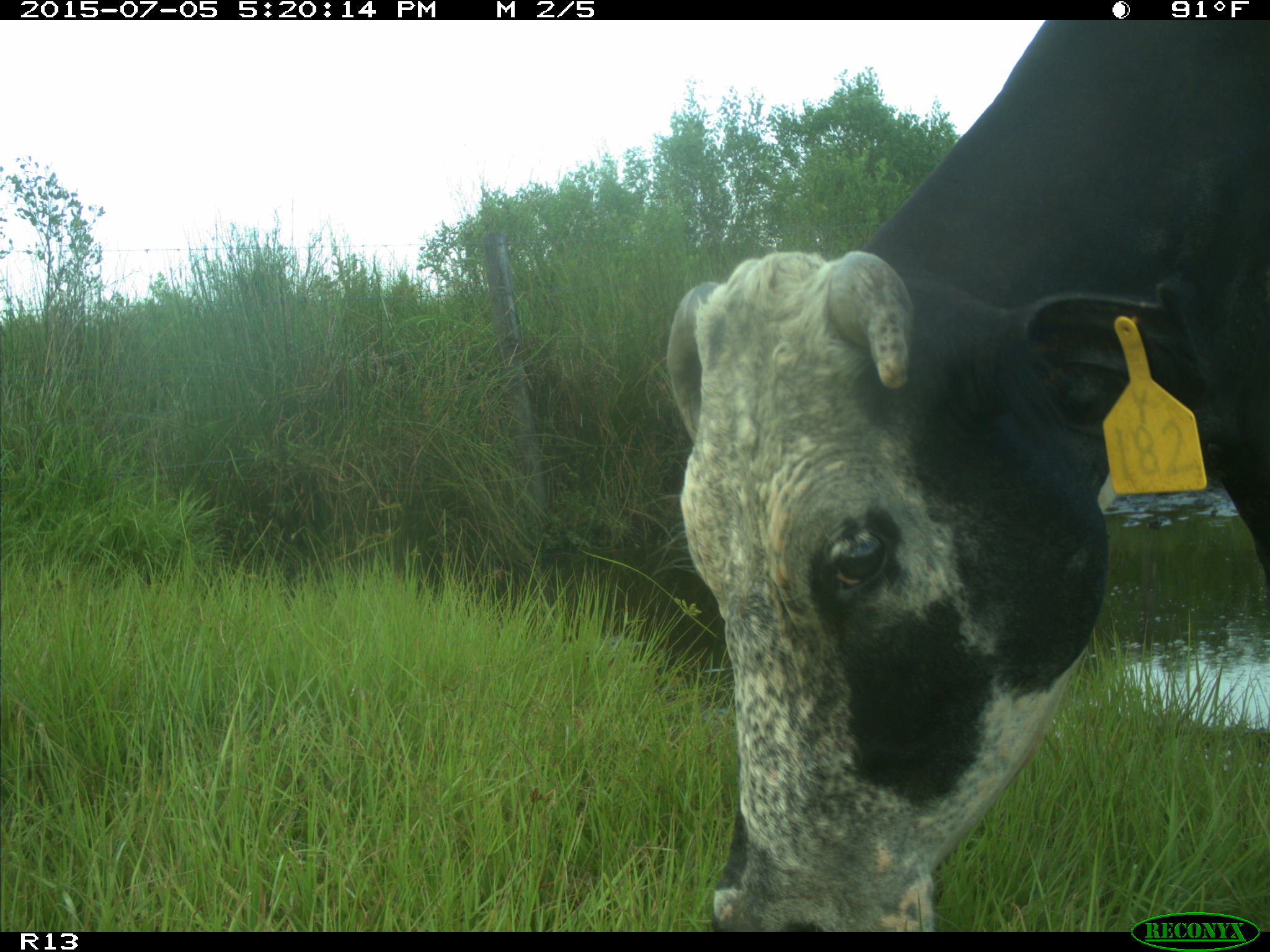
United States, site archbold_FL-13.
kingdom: Animalia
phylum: Chordata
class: Mammalia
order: Artiodactyla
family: Bovidae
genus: Bos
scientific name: Bos taurus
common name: domestic cow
Bos taurus (domestic cow).